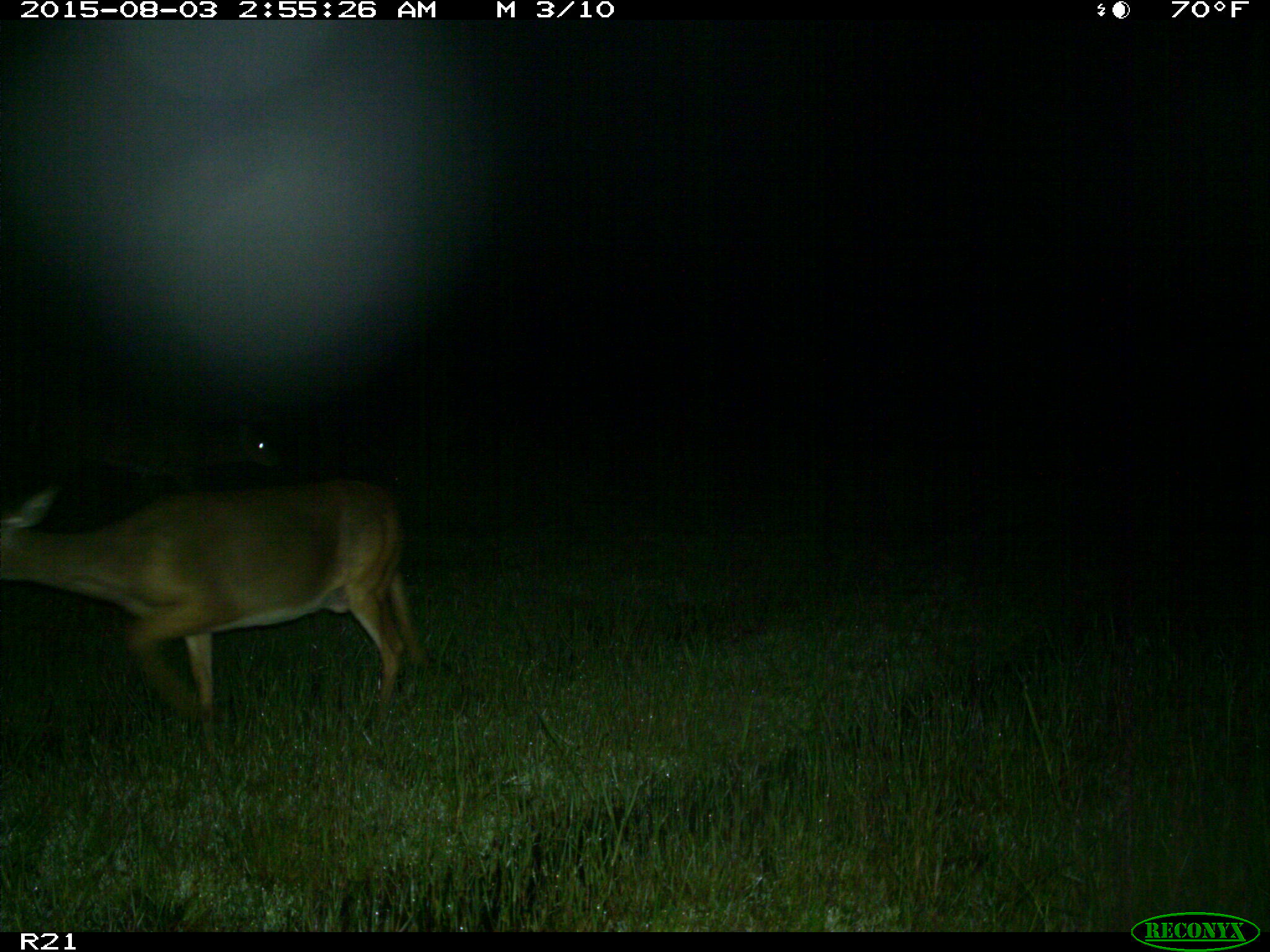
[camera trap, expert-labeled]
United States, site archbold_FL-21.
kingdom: Animalia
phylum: Chordata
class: Mammalia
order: Artiodactyla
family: Cervidae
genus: Odocoileus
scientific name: Odocoileus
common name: deer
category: unidentified deer